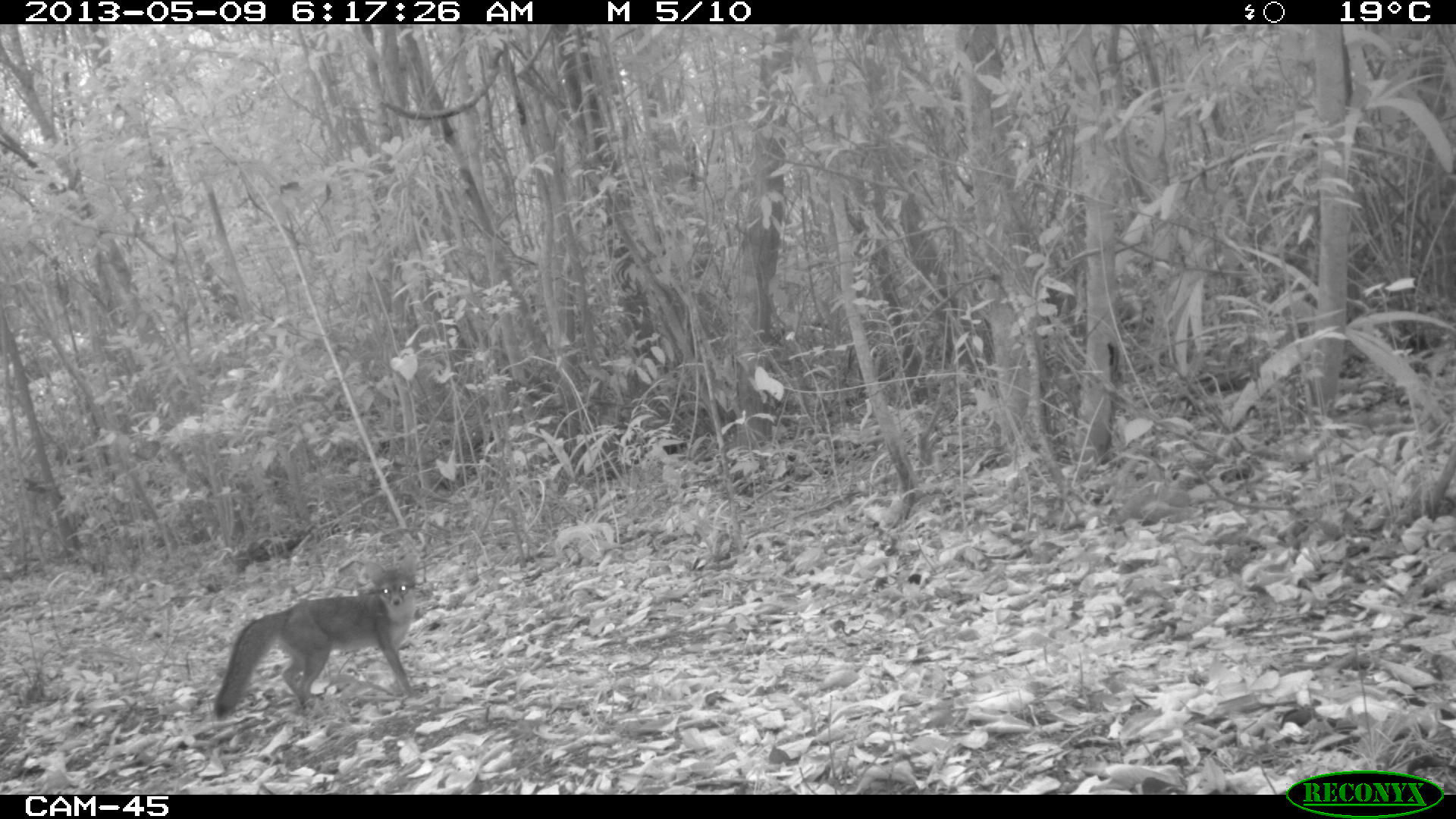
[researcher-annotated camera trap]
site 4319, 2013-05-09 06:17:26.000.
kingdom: Animalia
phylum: Chordata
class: Mammalia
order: Carnivora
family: Canidae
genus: Urocyon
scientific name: Urocyon cinereoargenteus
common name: gray fox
Urocyon cinereoargenteus (gray fox), count 1.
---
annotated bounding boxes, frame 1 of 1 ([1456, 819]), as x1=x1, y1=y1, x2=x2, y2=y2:
urocyon cinereoargenteus: x1=210, y1=551, x2=429, y2=722